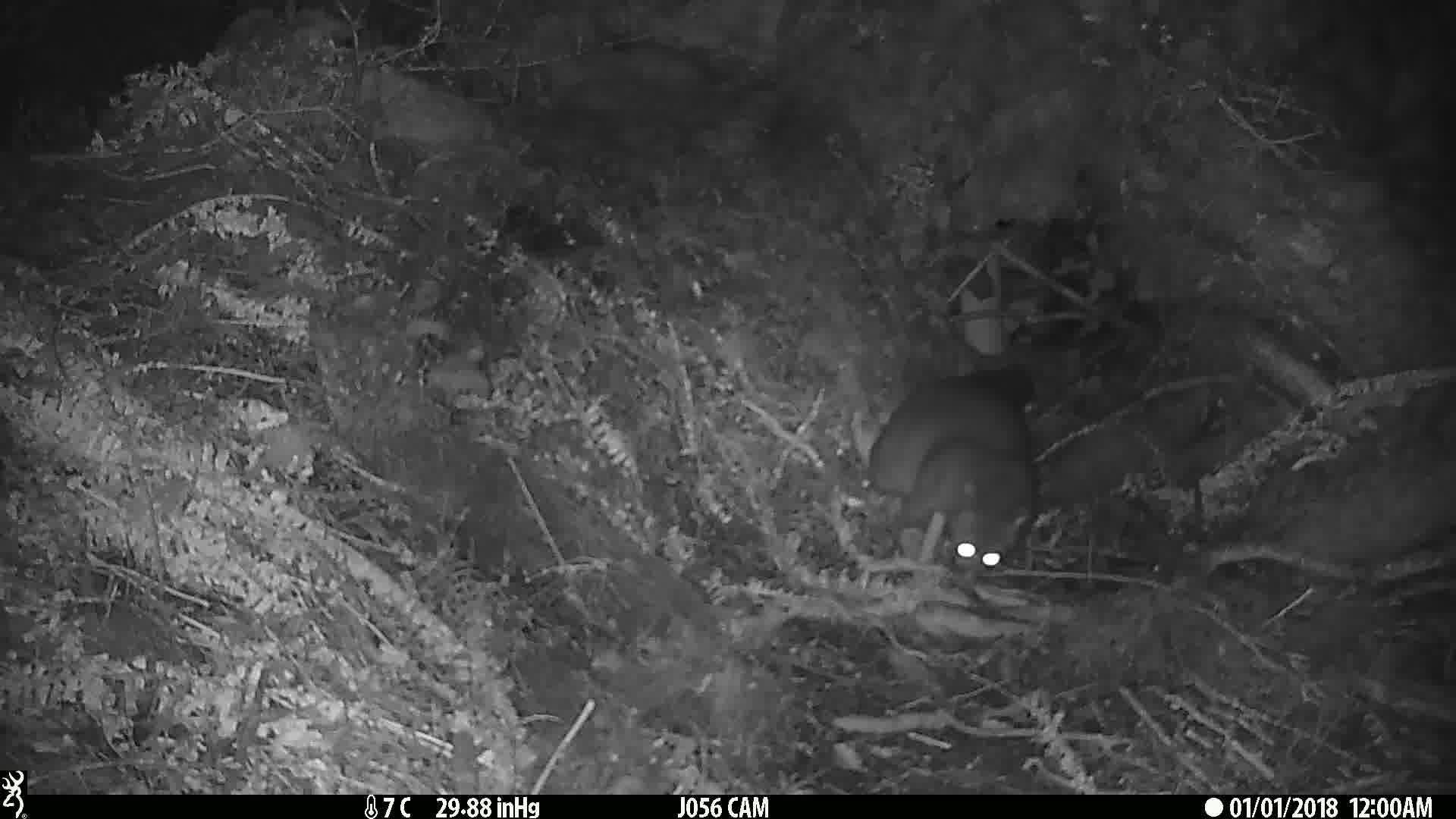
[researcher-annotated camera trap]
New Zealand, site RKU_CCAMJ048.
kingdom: Animalia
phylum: Chordata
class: Mammalia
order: Diprotodontia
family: Phalangeridae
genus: Trichosurus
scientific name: Trichosurus vulpecula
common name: common brushtail possum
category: possum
Possum (common brushtail possum) (Trichosurus vulpecula).